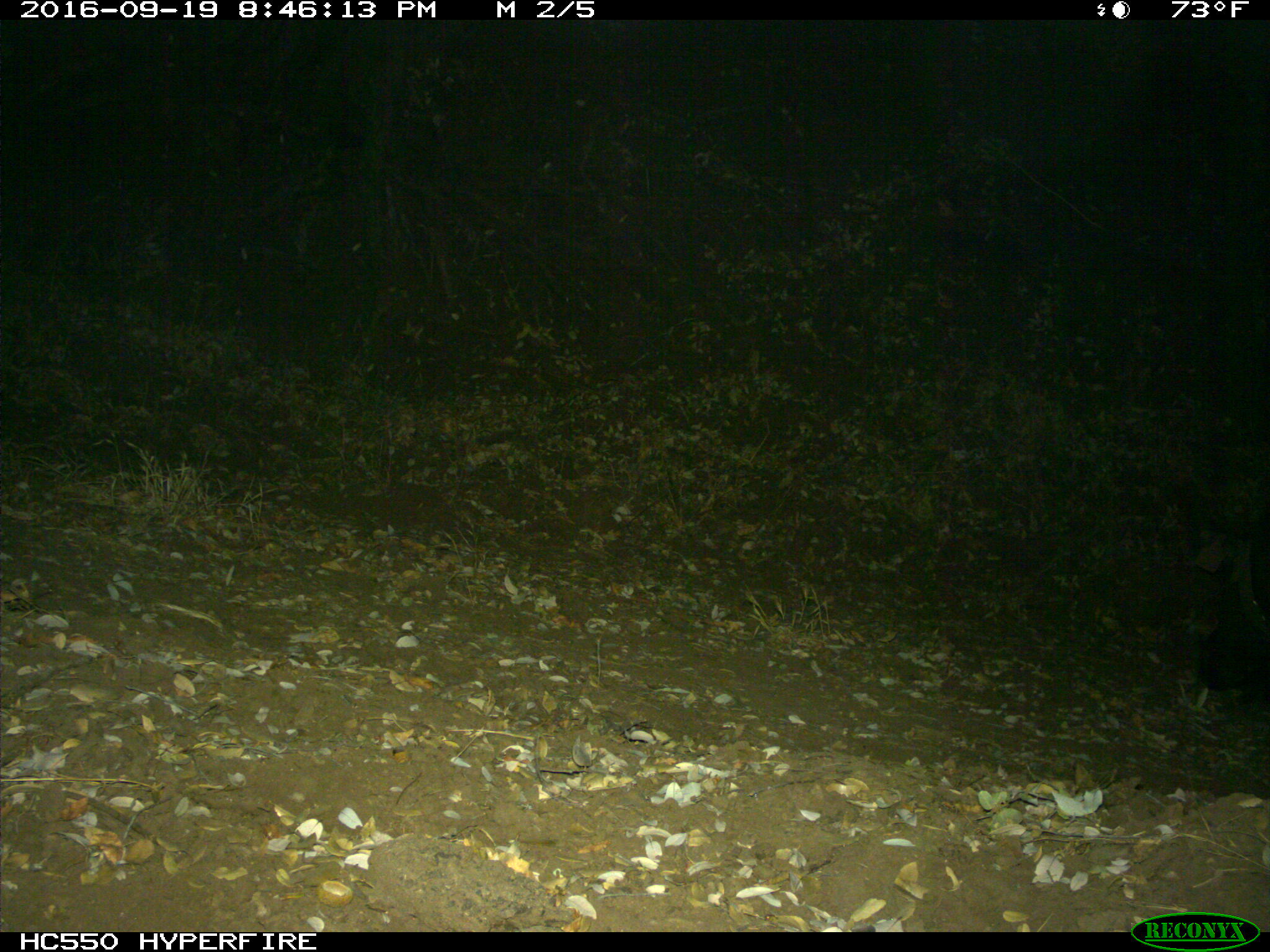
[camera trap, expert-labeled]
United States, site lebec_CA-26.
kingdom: Animalia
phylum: Chordata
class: Mammalia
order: Artiodactyla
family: Suidae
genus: Sus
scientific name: Sus scrofa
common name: wild boar